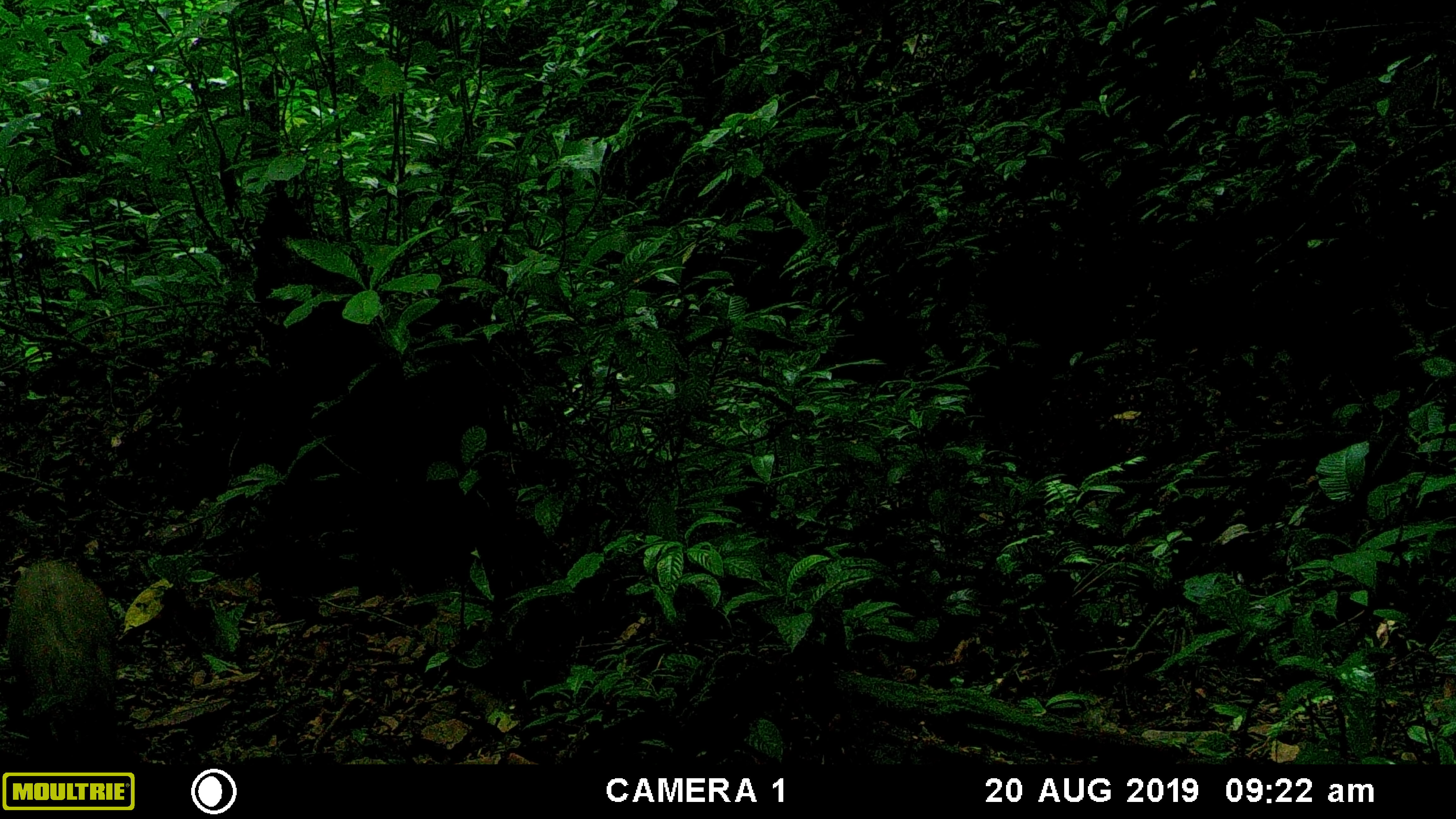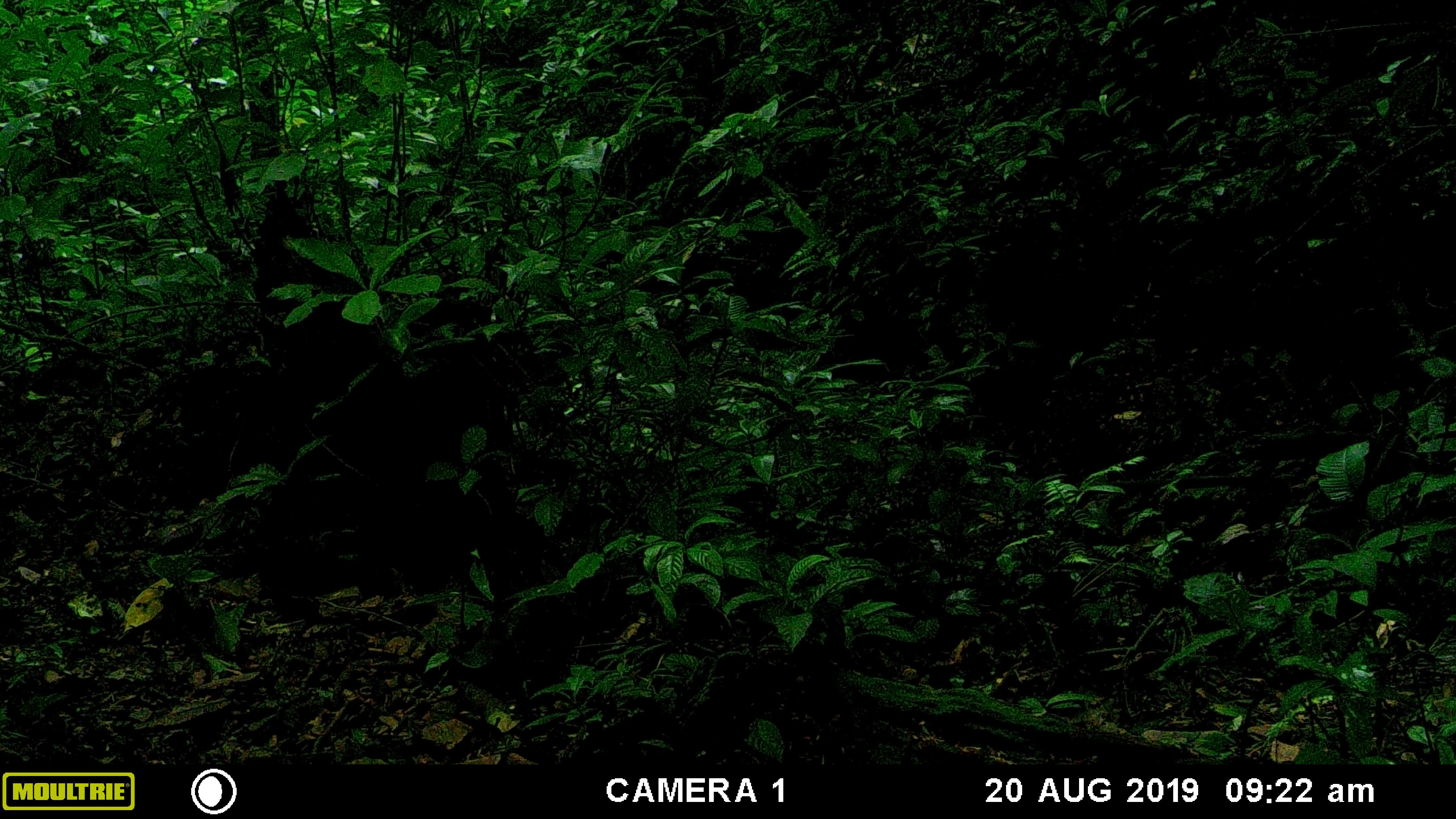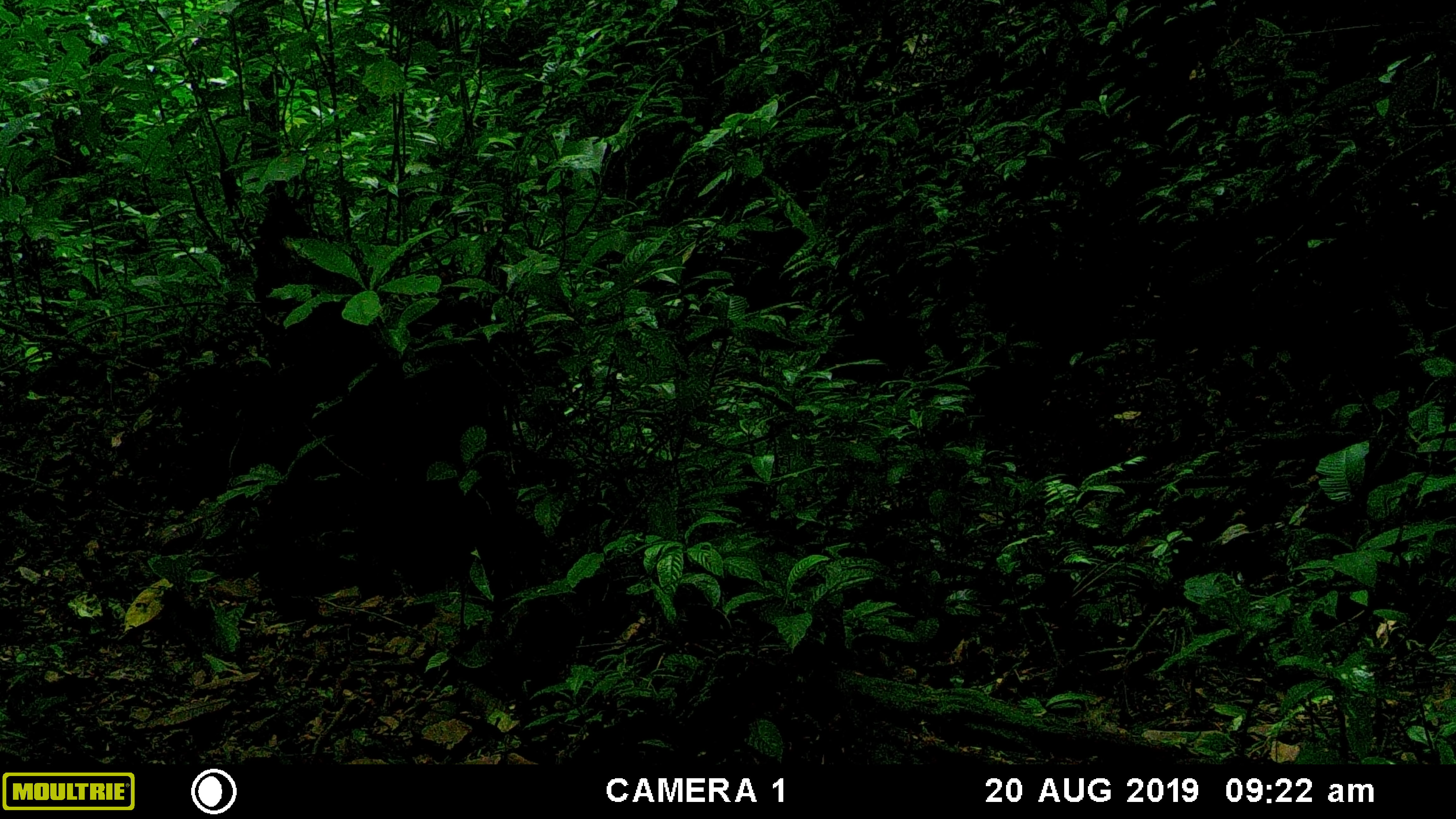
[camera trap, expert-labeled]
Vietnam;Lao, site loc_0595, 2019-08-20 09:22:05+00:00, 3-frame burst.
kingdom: Animalia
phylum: Chordata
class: Mammalia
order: Artiodactyla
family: Suidae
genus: Sus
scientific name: Sus scrofa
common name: eurasian wild pig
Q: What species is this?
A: Eurasian wild pig (Sus scrofa).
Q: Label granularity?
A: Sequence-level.